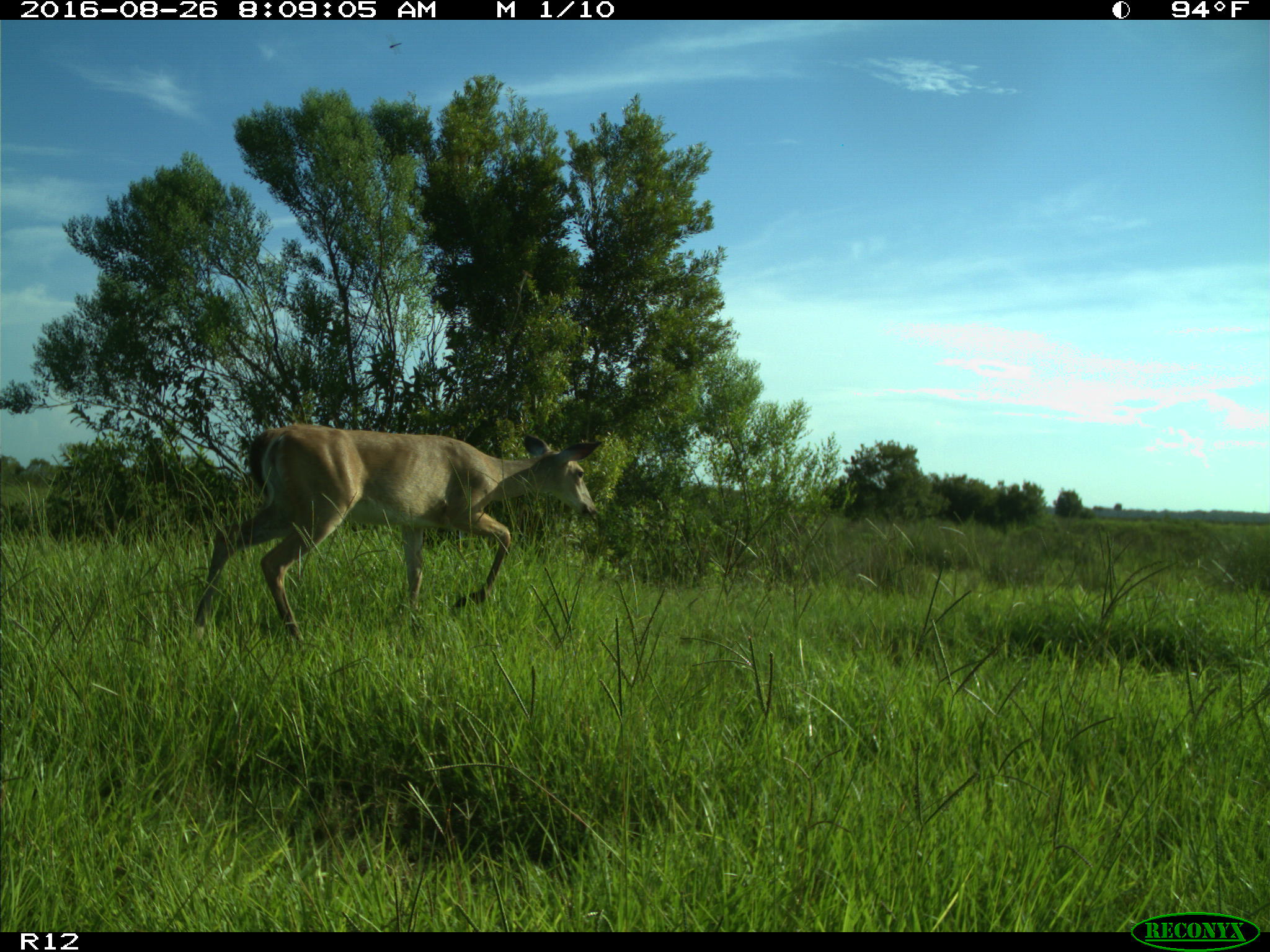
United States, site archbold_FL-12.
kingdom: Animalia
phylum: Chordata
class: Mammalia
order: Artiodactyla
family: Cervidae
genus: Odocoileus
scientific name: Odocoileus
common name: deer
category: unidentified deer